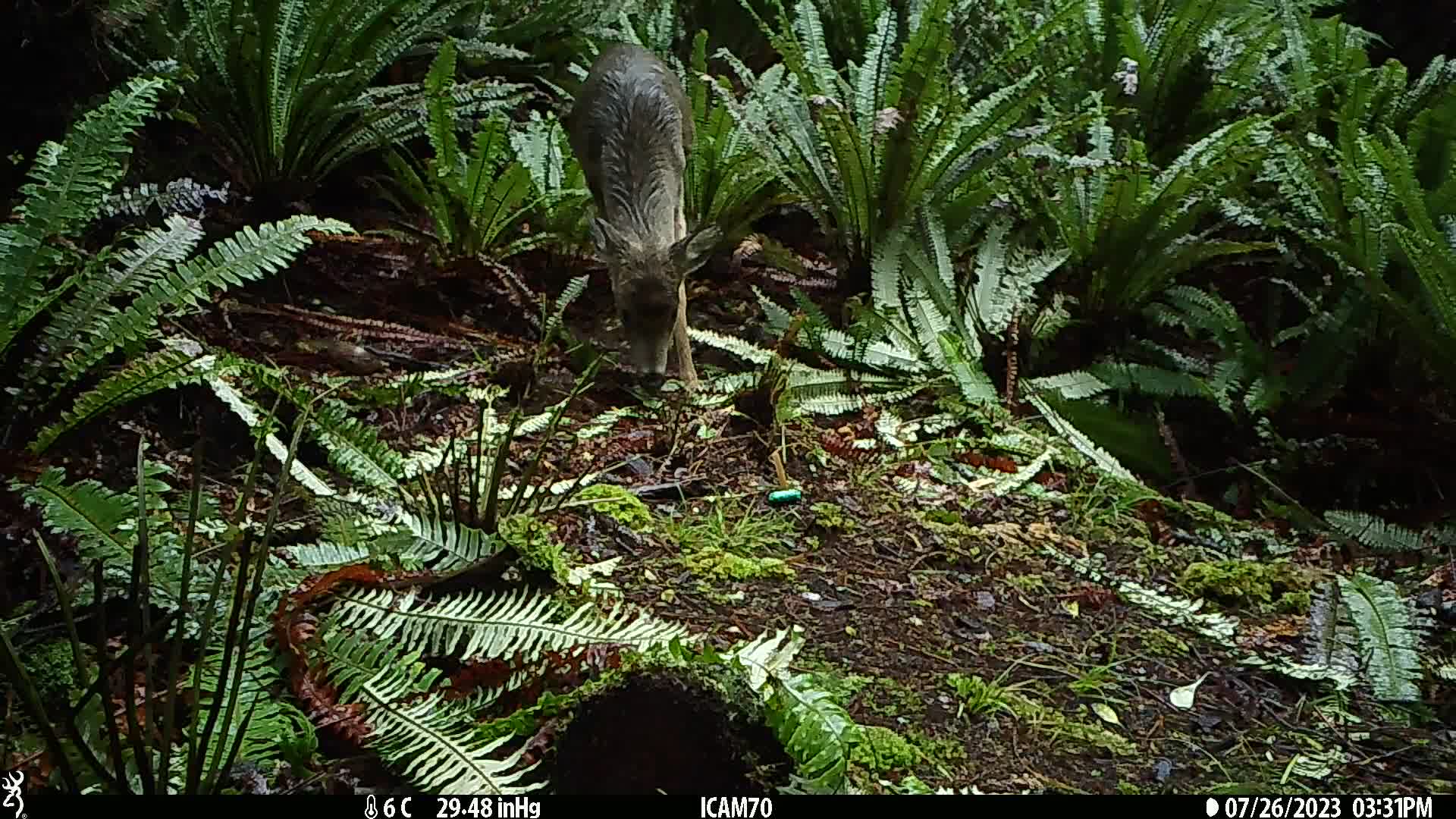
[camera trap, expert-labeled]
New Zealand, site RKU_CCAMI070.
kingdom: Animalia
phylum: Chordata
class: Mammalia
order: Artiodactyla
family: Cervidae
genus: Odocoileus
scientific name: Odocoileus virginianus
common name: white-tailed deer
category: white tailed deer